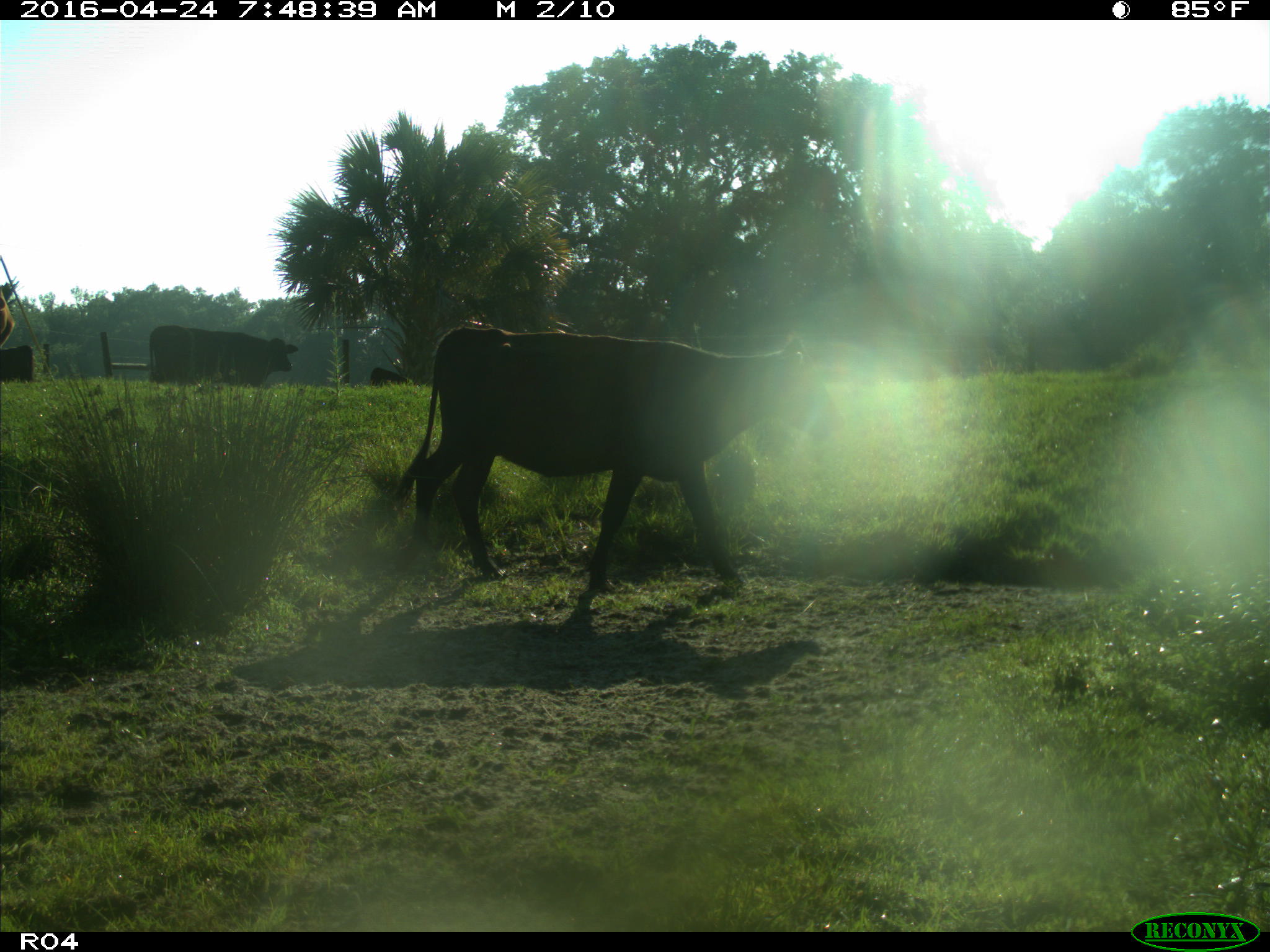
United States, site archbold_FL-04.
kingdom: Animalia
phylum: Chordata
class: Mammalia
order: Artiodactyla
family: Bovidae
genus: Bos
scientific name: Bos taurus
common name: domestic cow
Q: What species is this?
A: Bos taurus (domestic cow).